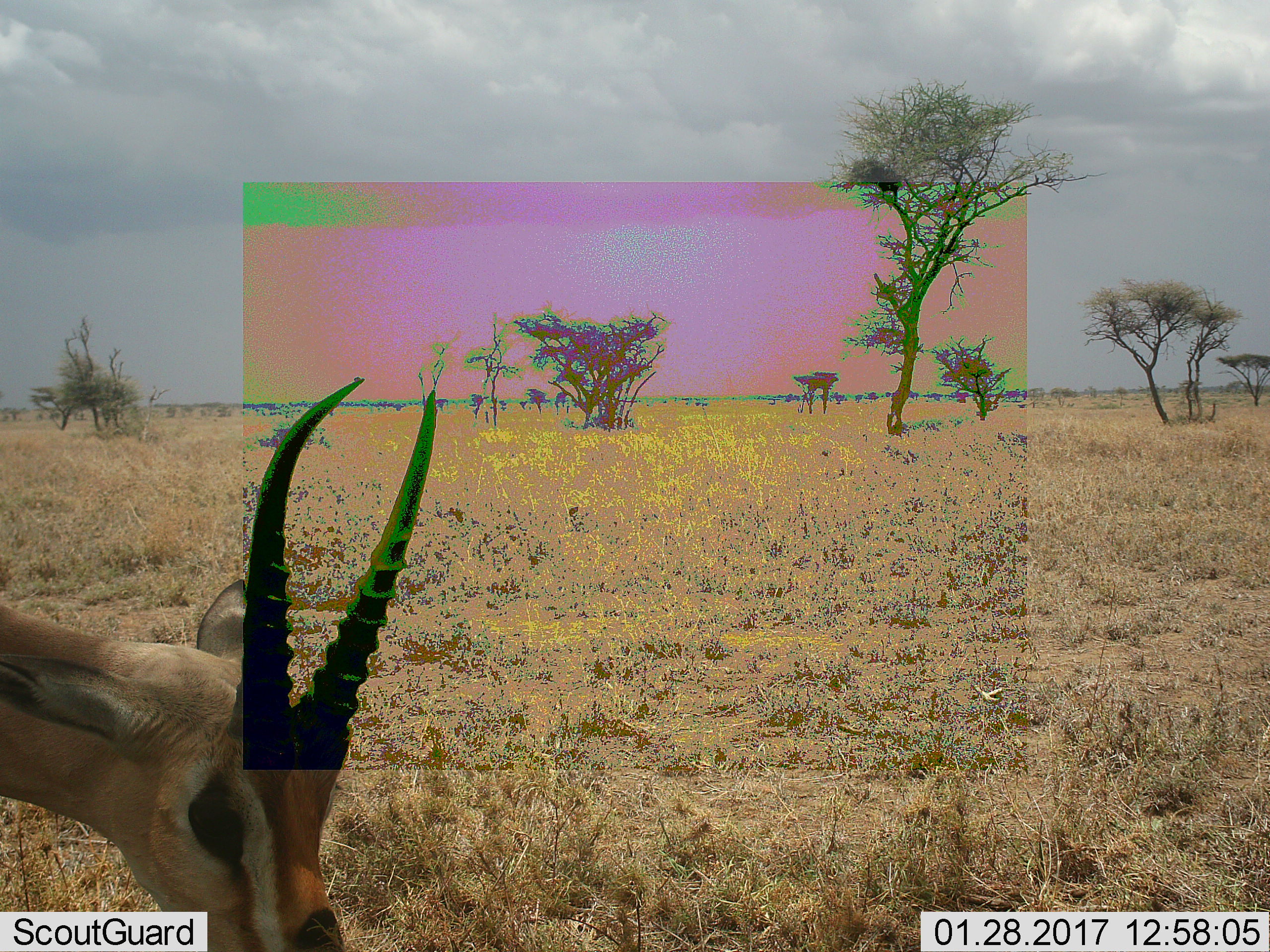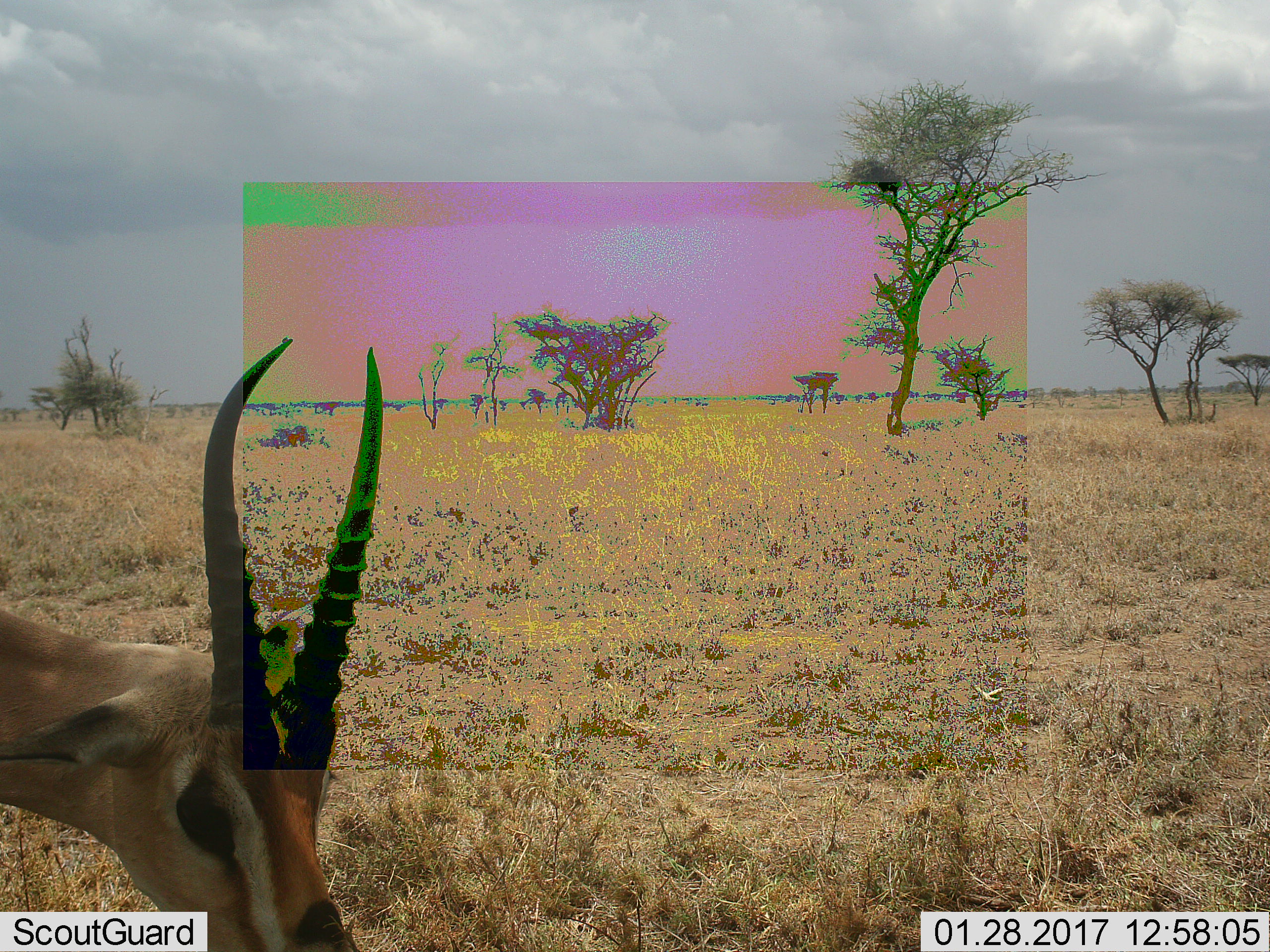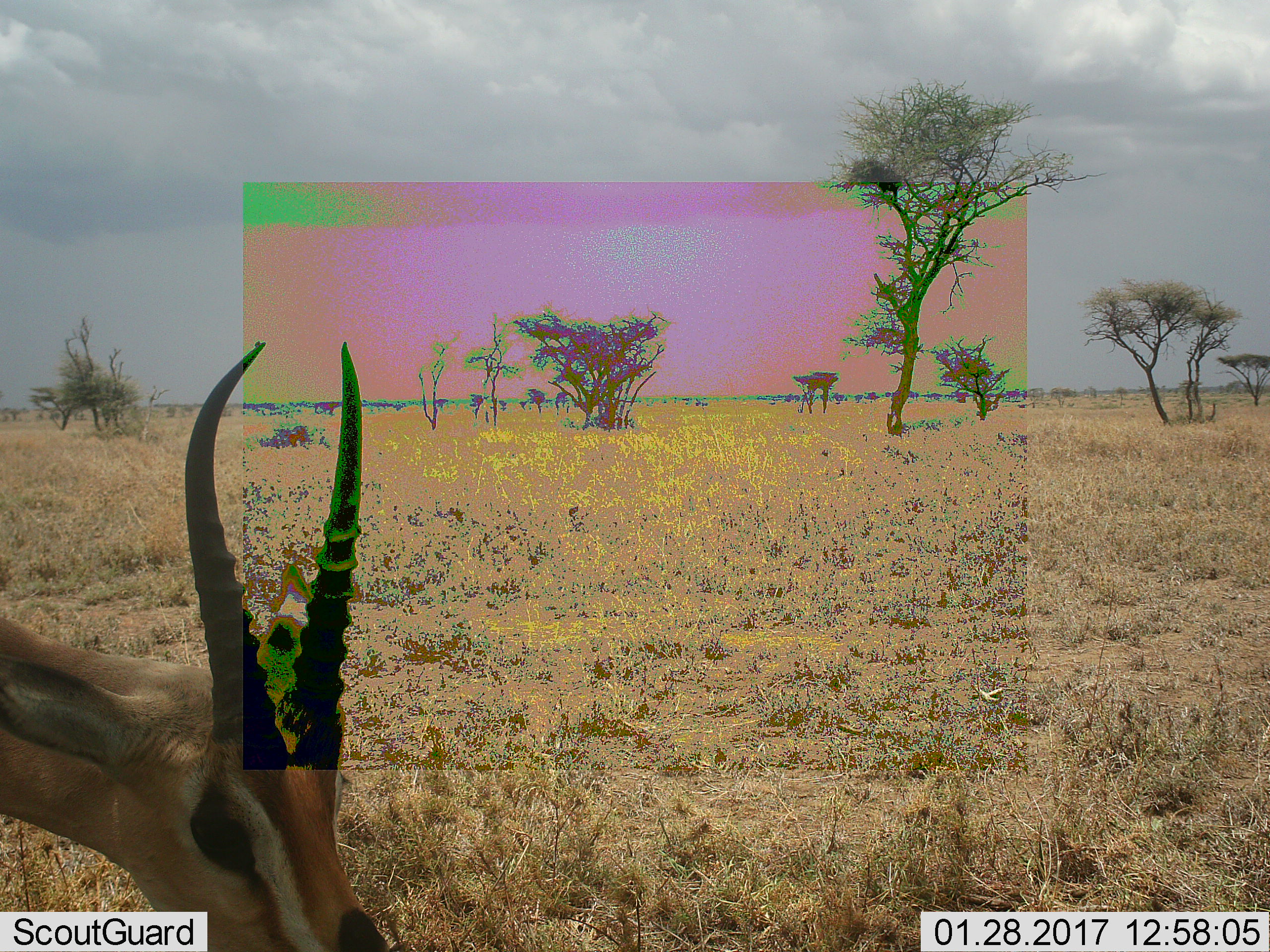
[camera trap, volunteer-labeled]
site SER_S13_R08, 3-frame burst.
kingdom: Animalia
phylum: Chordata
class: Mammalia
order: Artiodactyla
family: Bovidae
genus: Eudorcas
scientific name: Eudorcas thomsonii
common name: thomson's gazelle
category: gazellethomsons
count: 1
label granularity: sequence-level